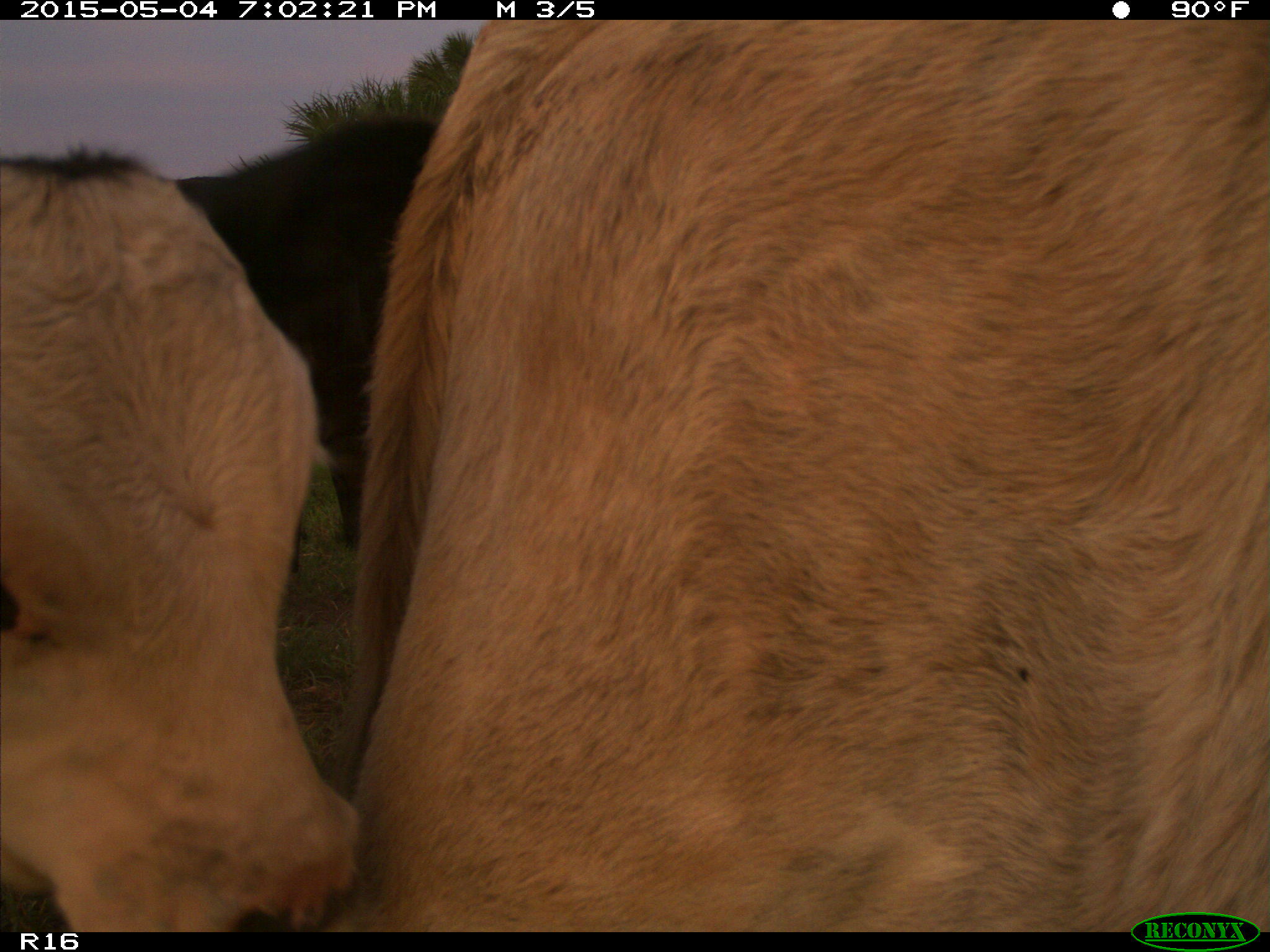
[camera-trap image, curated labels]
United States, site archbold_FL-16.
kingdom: Animalia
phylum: Chordata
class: Mammalia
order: Artiodactyla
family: Bovidae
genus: Bos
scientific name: Bos taurus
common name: domestic cow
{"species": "Bos taurus (domestic cow)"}